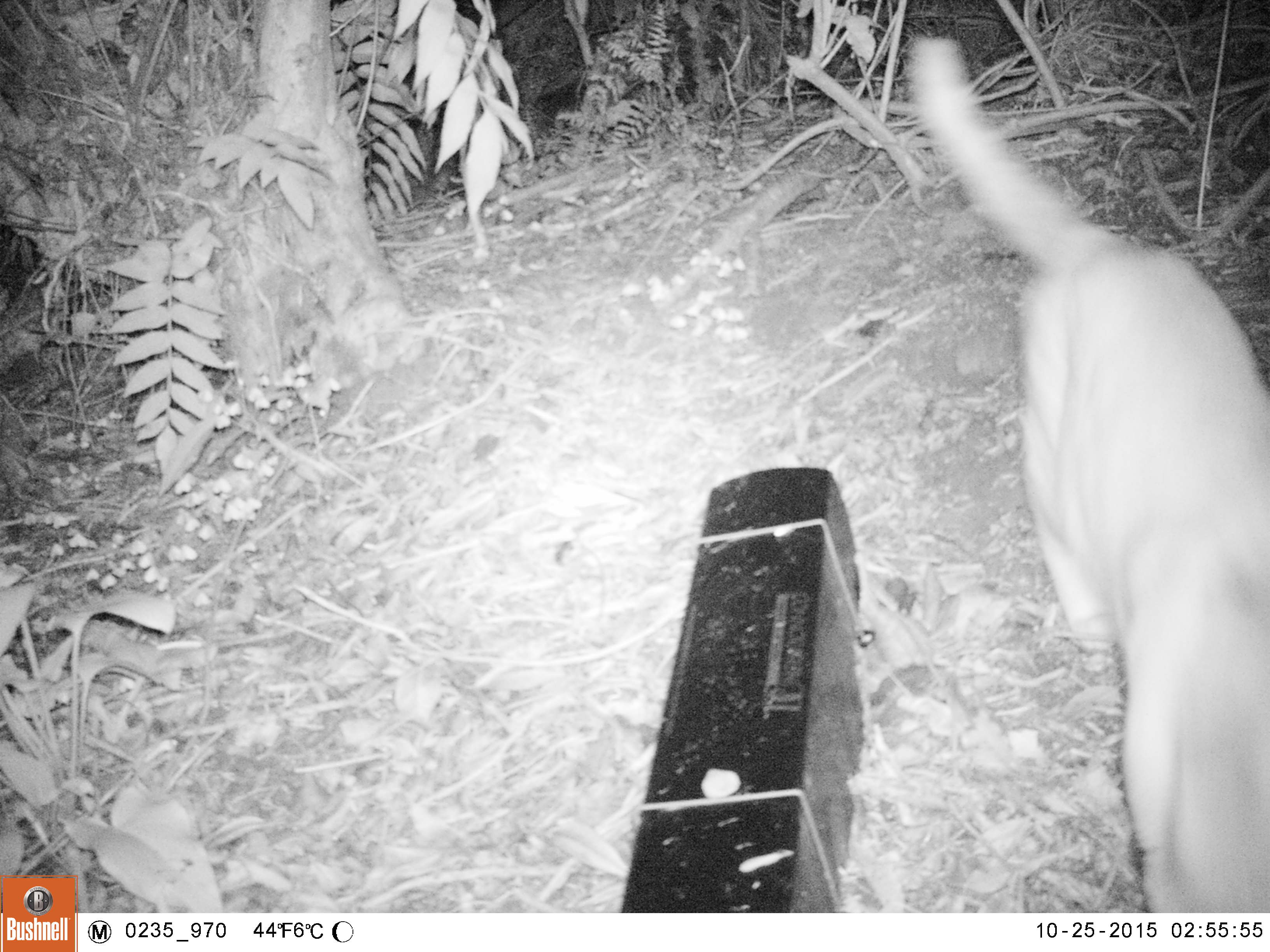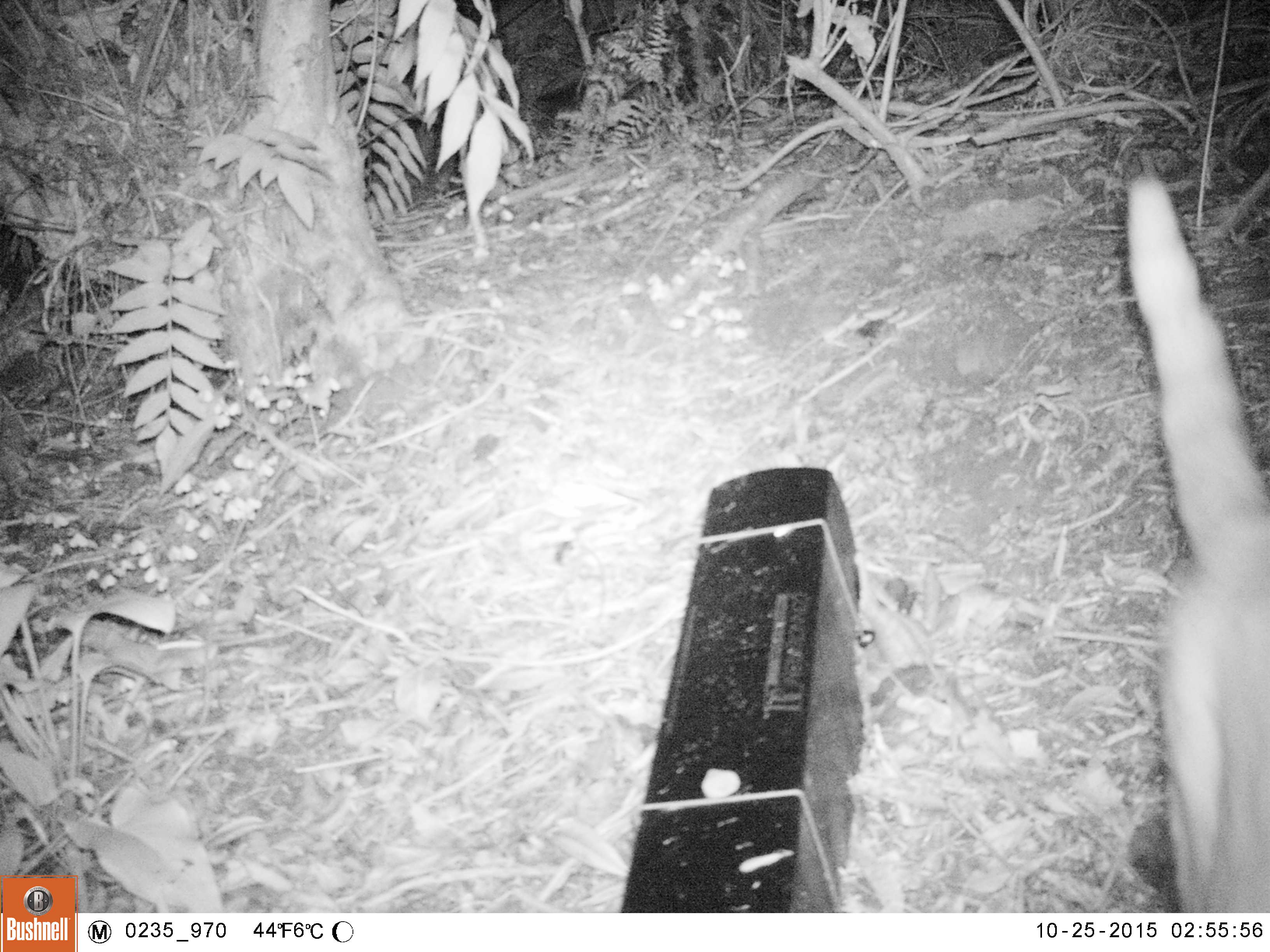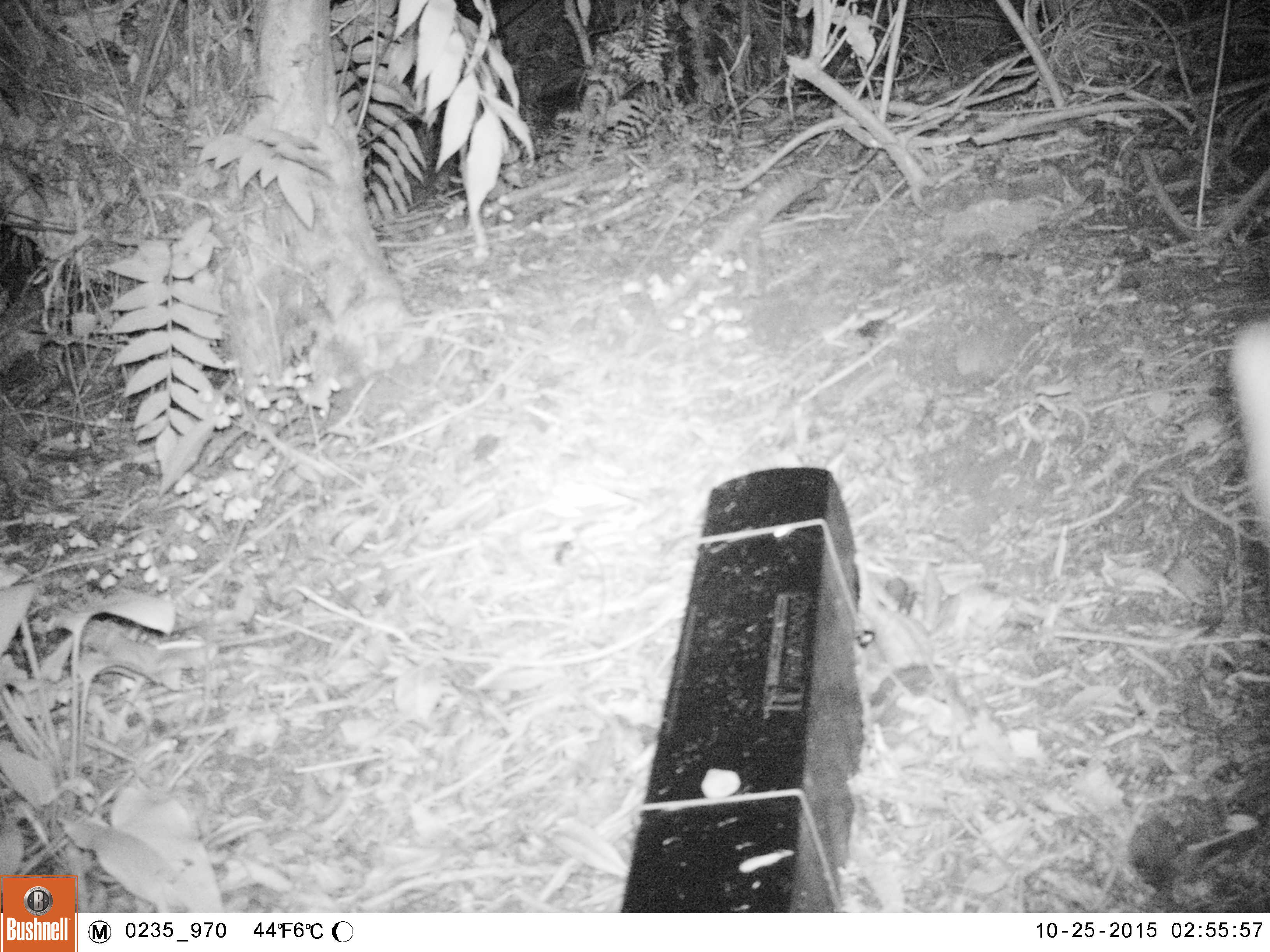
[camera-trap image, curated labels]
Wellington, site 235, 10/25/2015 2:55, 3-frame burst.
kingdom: Animalia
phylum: Chordata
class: Mammalia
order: Carnivora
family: Felidae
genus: Felis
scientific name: Felis catus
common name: cat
Cat (Felis catus).